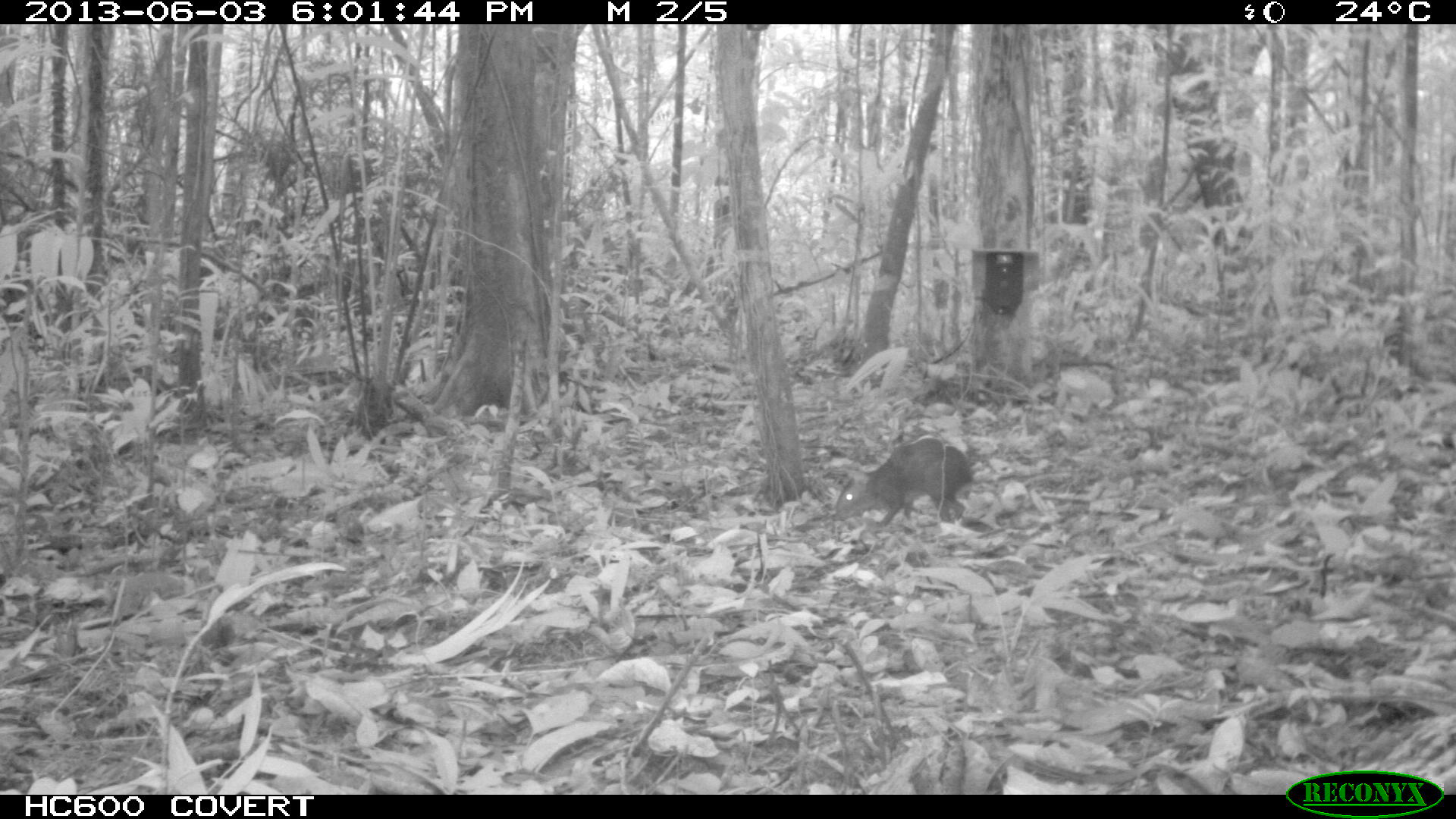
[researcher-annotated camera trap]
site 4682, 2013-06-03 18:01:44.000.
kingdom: Animalia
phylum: Chordata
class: Mammalia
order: Rodentia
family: Dasyproctidae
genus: Myoprocta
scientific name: Myoprocta pratti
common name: green acouchi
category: myoprocta pratii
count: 1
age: adult